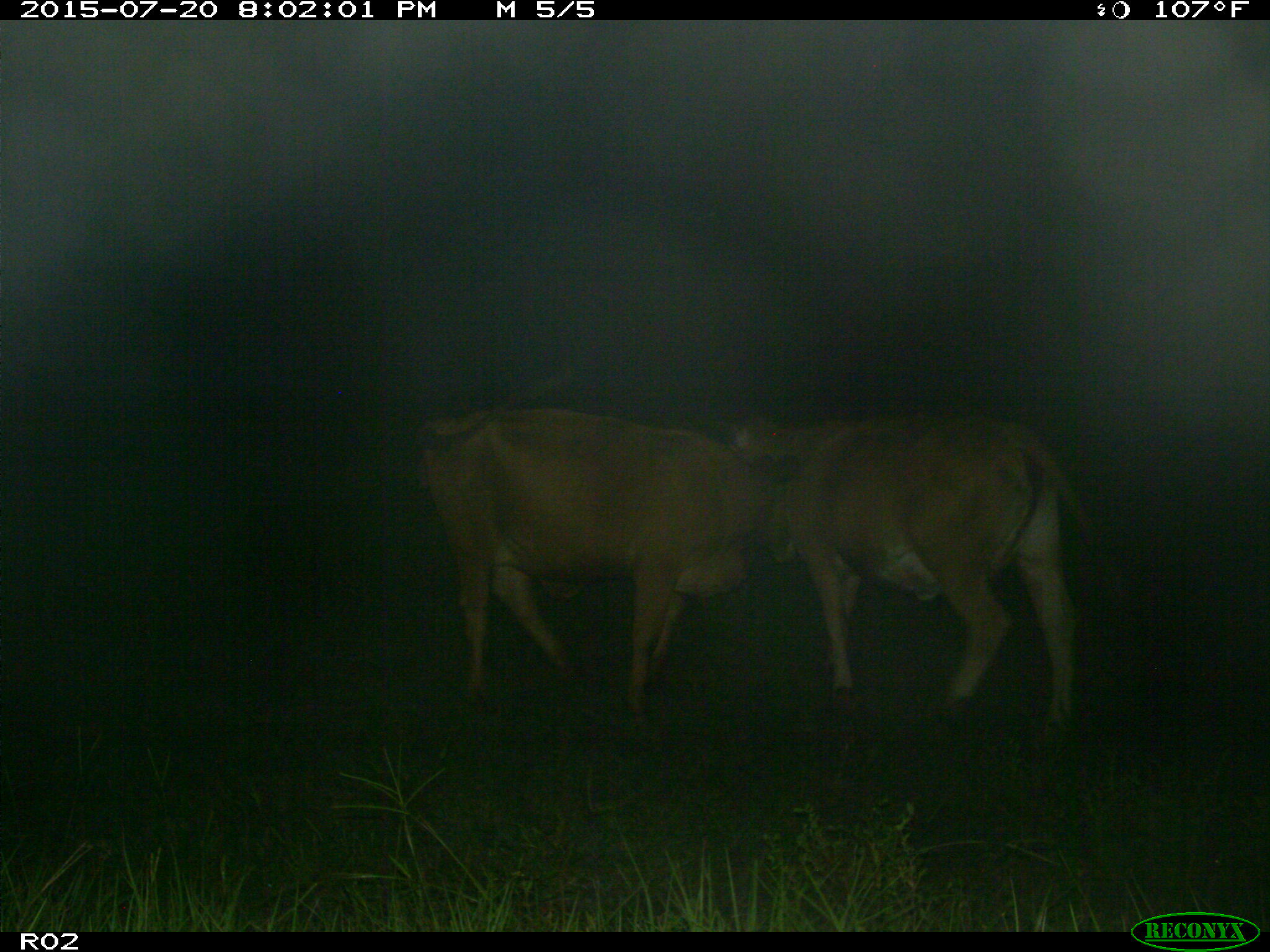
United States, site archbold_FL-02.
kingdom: Animalia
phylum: Chordata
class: Mammalia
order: Artiodactyla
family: Bovidae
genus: Bos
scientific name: Bos taurus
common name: domestic cow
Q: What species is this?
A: Bos taurus (domestic cow).